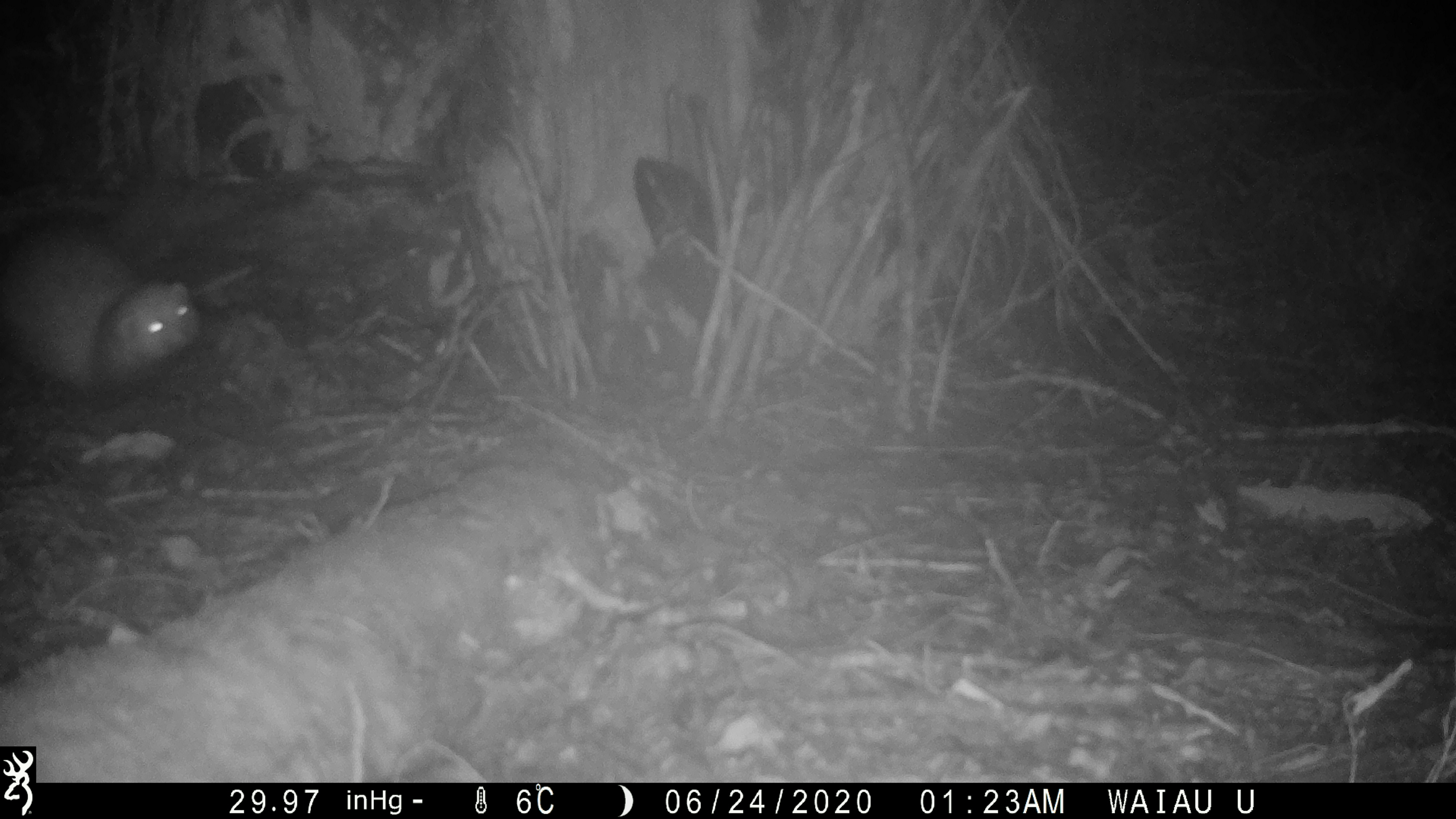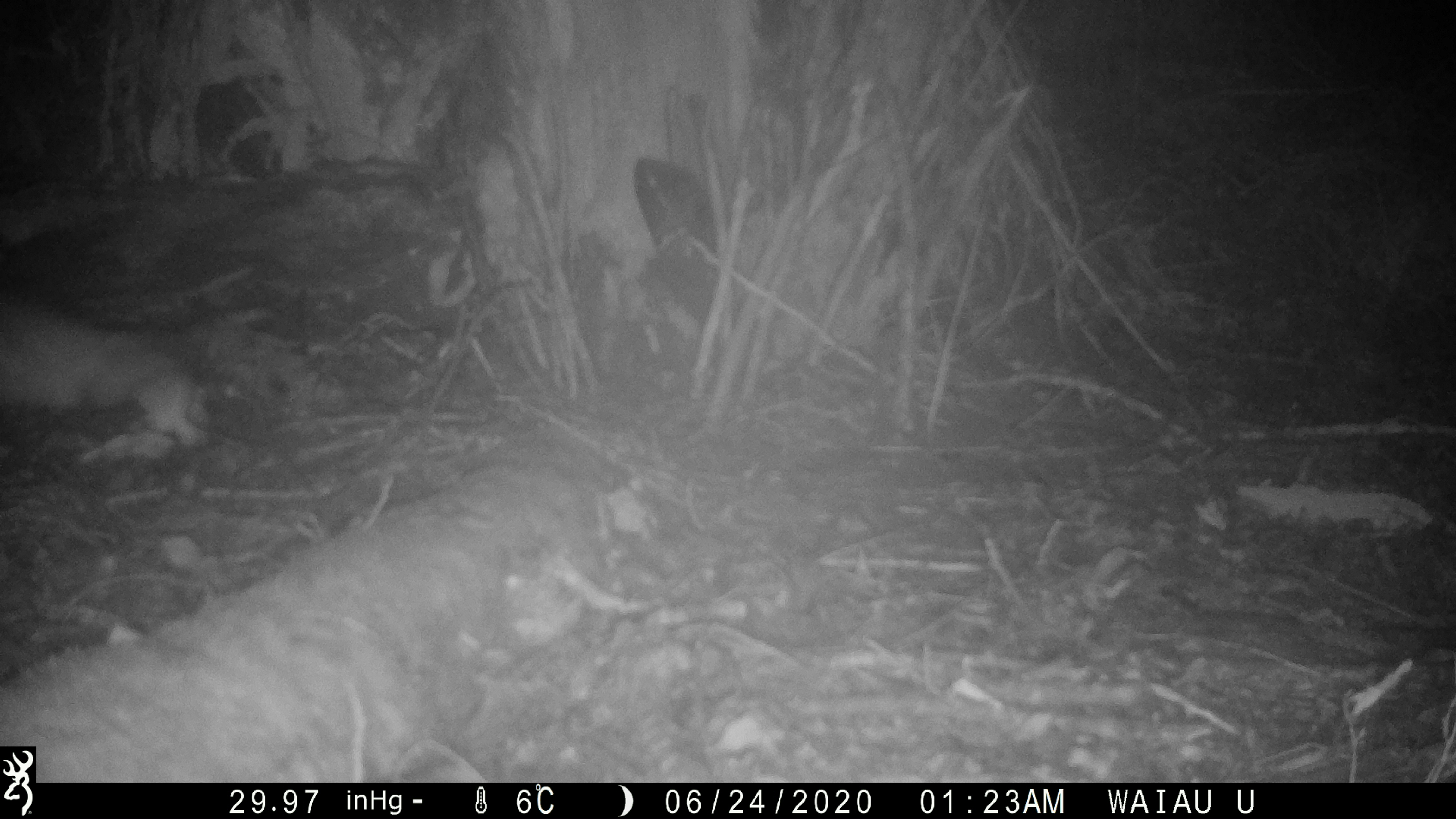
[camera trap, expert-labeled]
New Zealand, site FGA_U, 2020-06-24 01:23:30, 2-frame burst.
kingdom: Animalia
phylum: Chordata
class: Mammalia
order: Carnivora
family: Mustelidae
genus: Mustela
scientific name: Mustela furo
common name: ferret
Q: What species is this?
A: Ferret (Mustela furo).